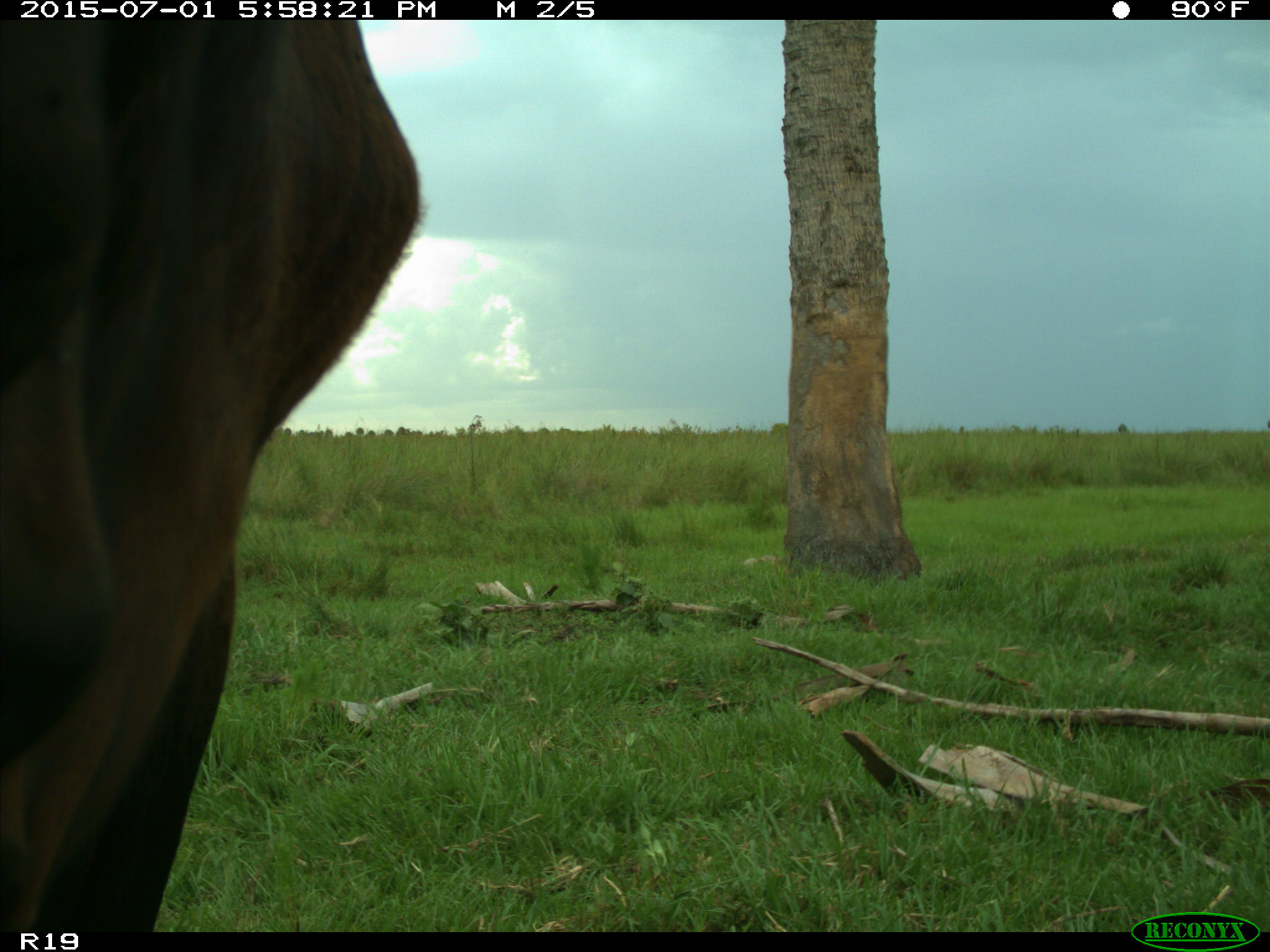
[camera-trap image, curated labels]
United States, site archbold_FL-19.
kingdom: Animalia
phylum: Chordata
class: Mammalia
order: Artiodactyla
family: Bovidae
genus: Bos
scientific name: Bos taurus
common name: domestic cow